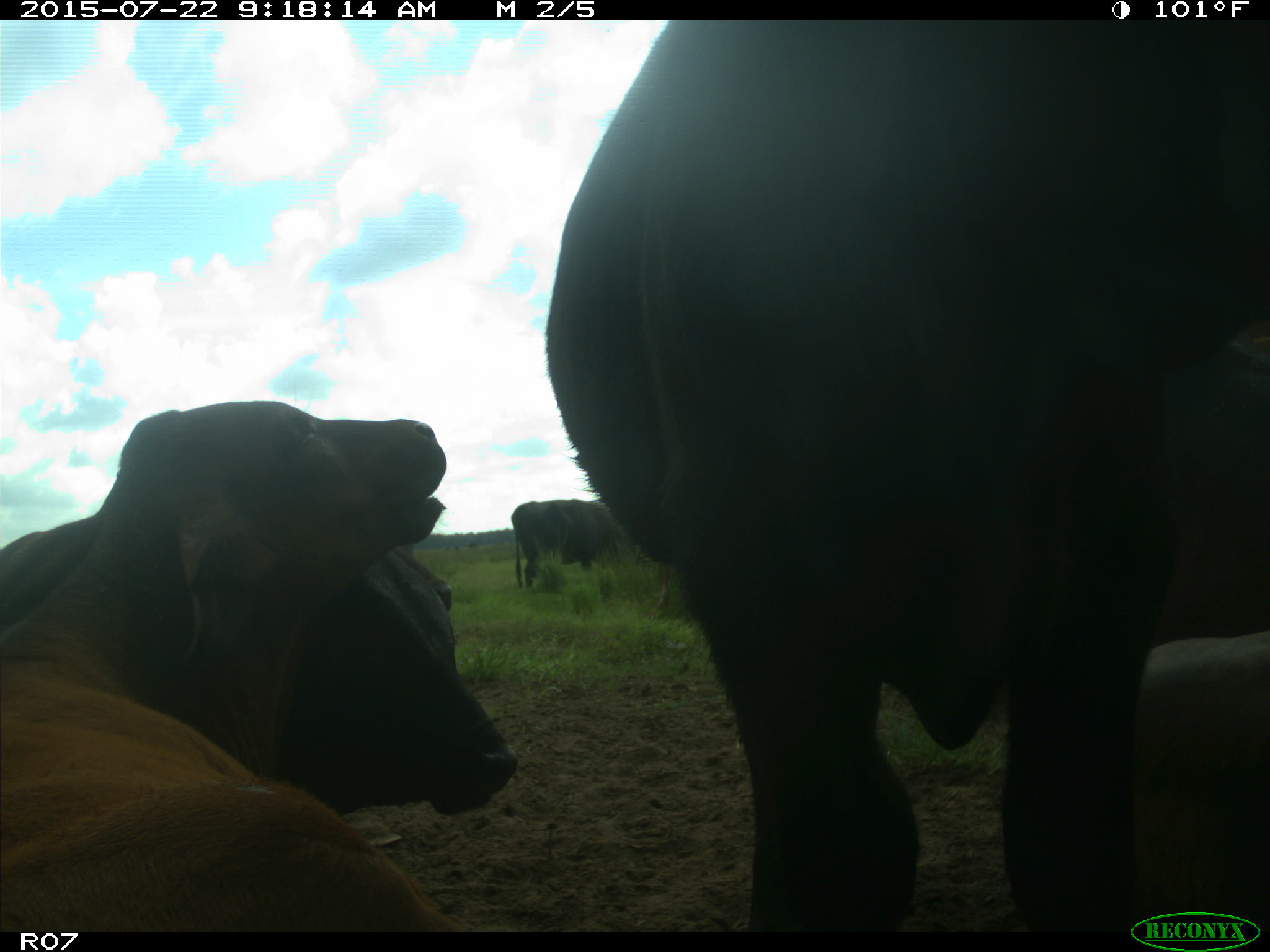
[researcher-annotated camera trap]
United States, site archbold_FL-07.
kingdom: Animalia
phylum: Chordata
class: Mammalia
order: Artiodactyla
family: Suidae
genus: Sus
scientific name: Sus scrofa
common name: wild boar